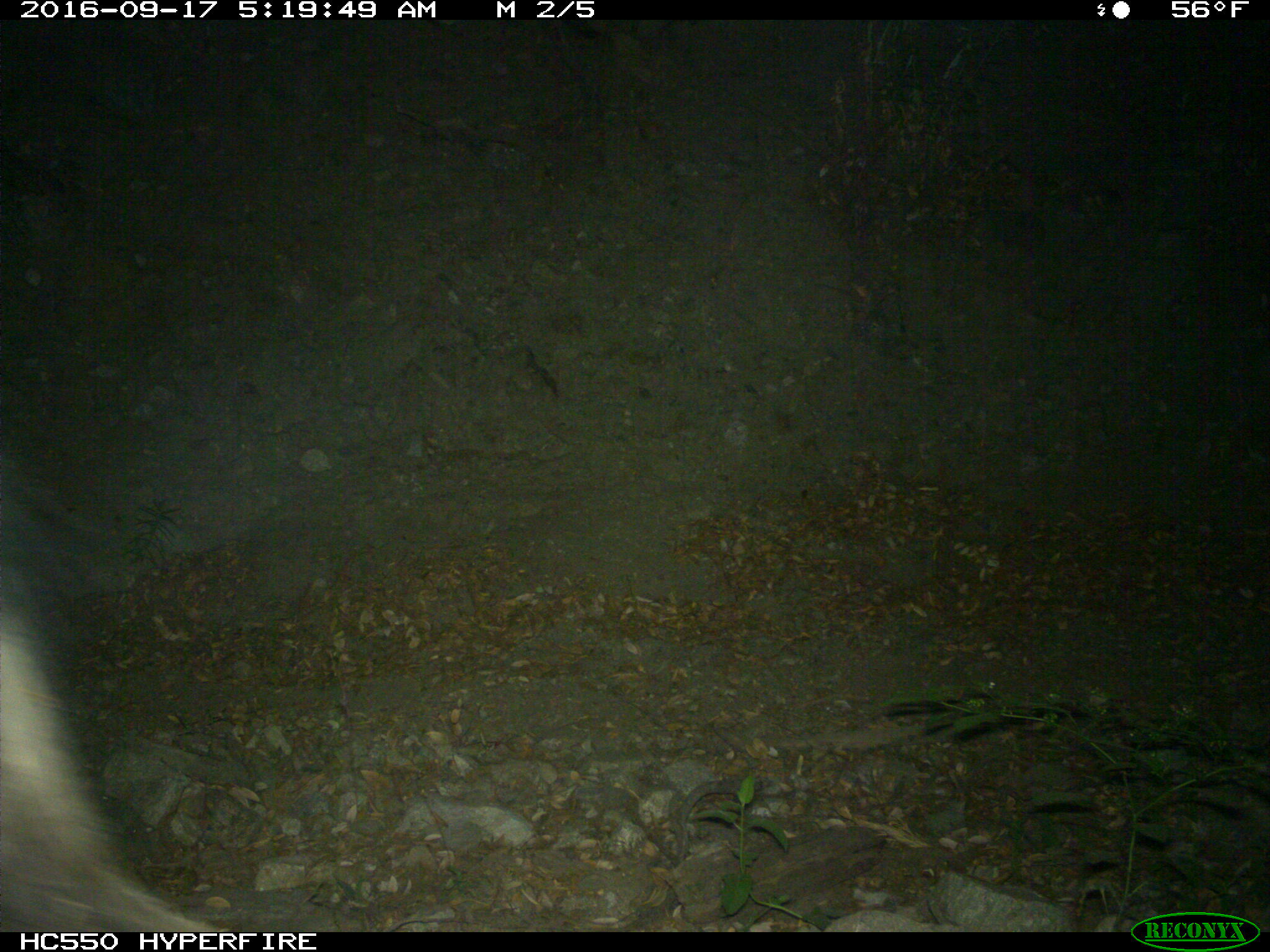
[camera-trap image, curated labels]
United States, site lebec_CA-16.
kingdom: Animalia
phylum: Chordata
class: Mammalia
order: Artiodactyla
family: Suidae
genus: Sus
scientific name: Sus scrofa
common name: wild boar